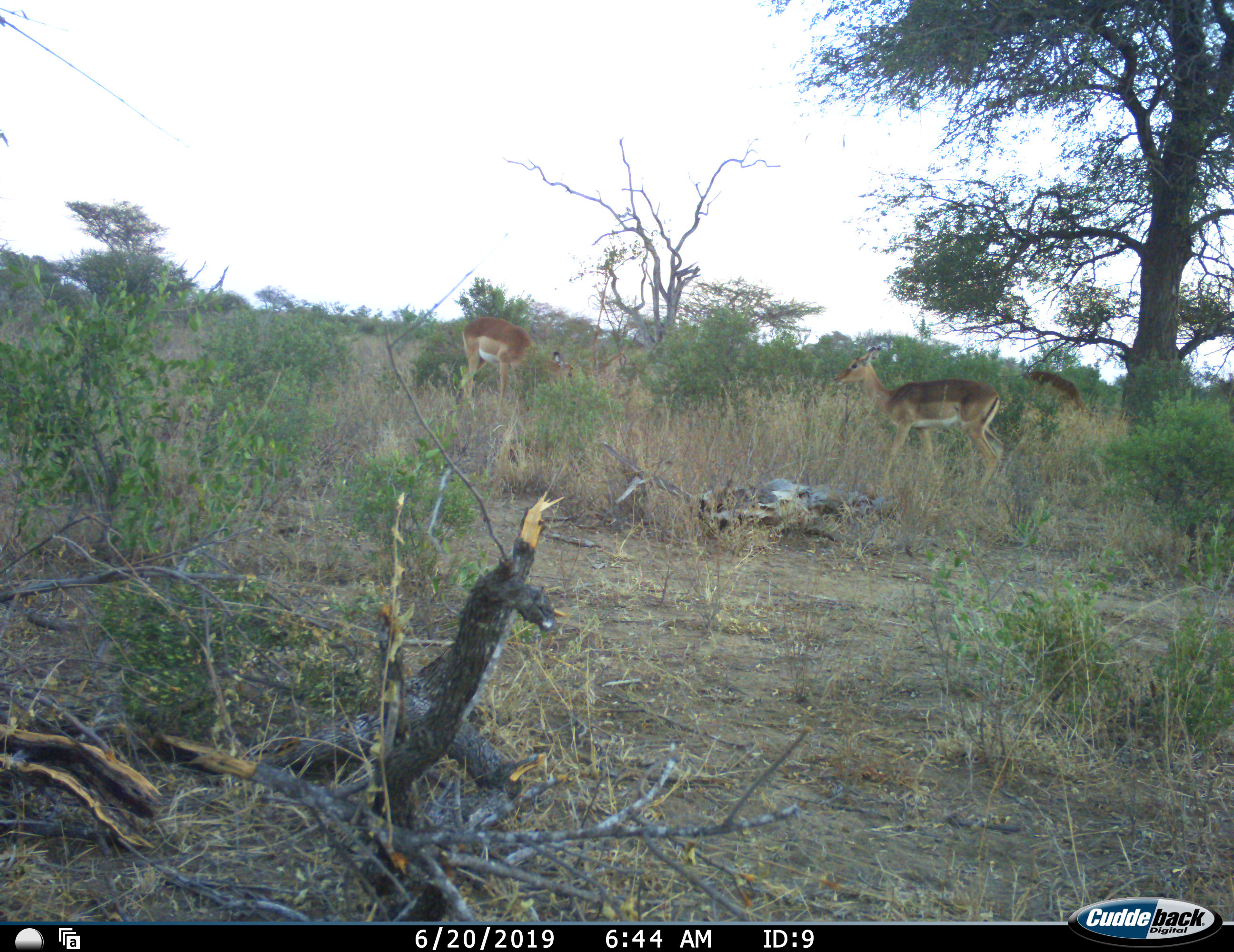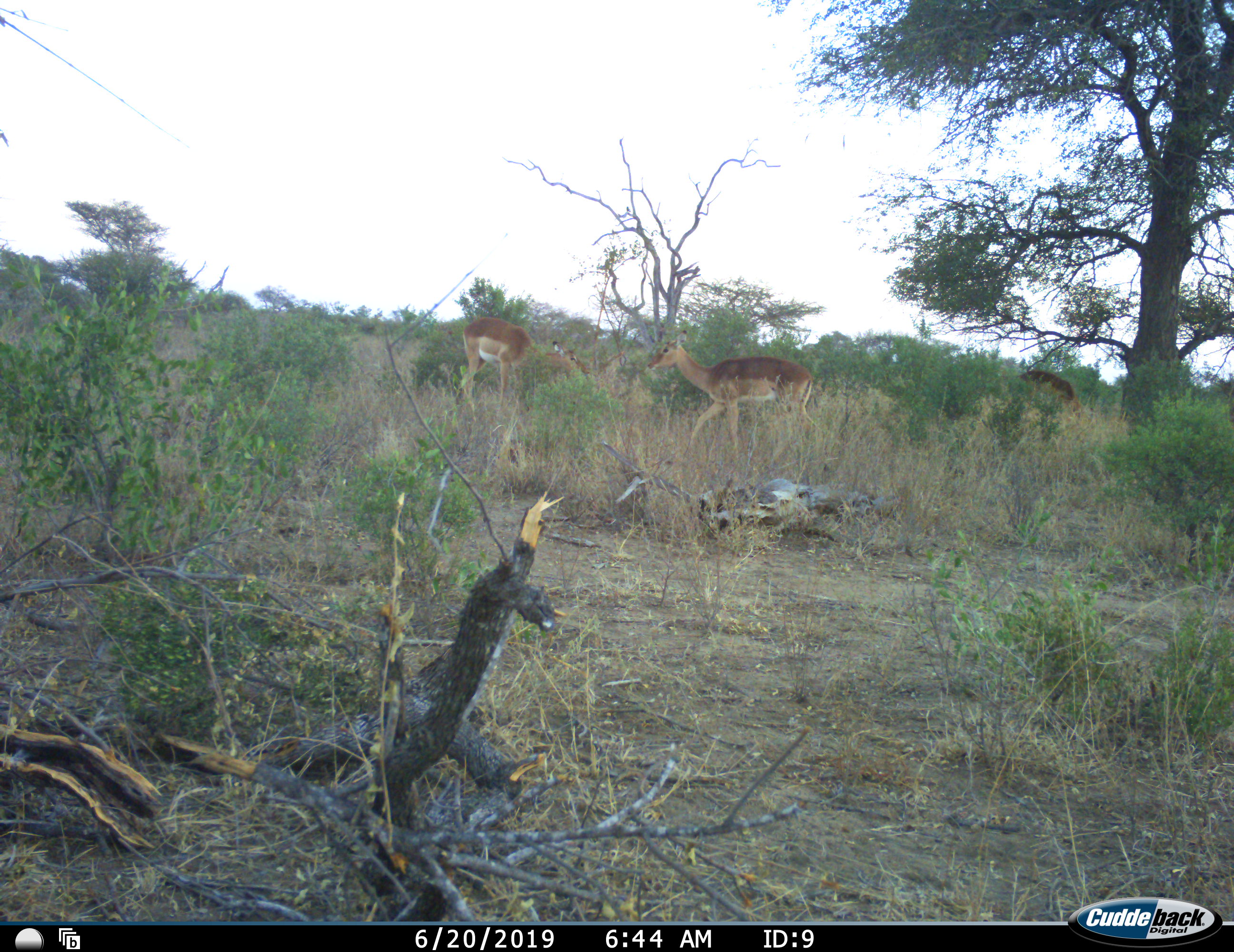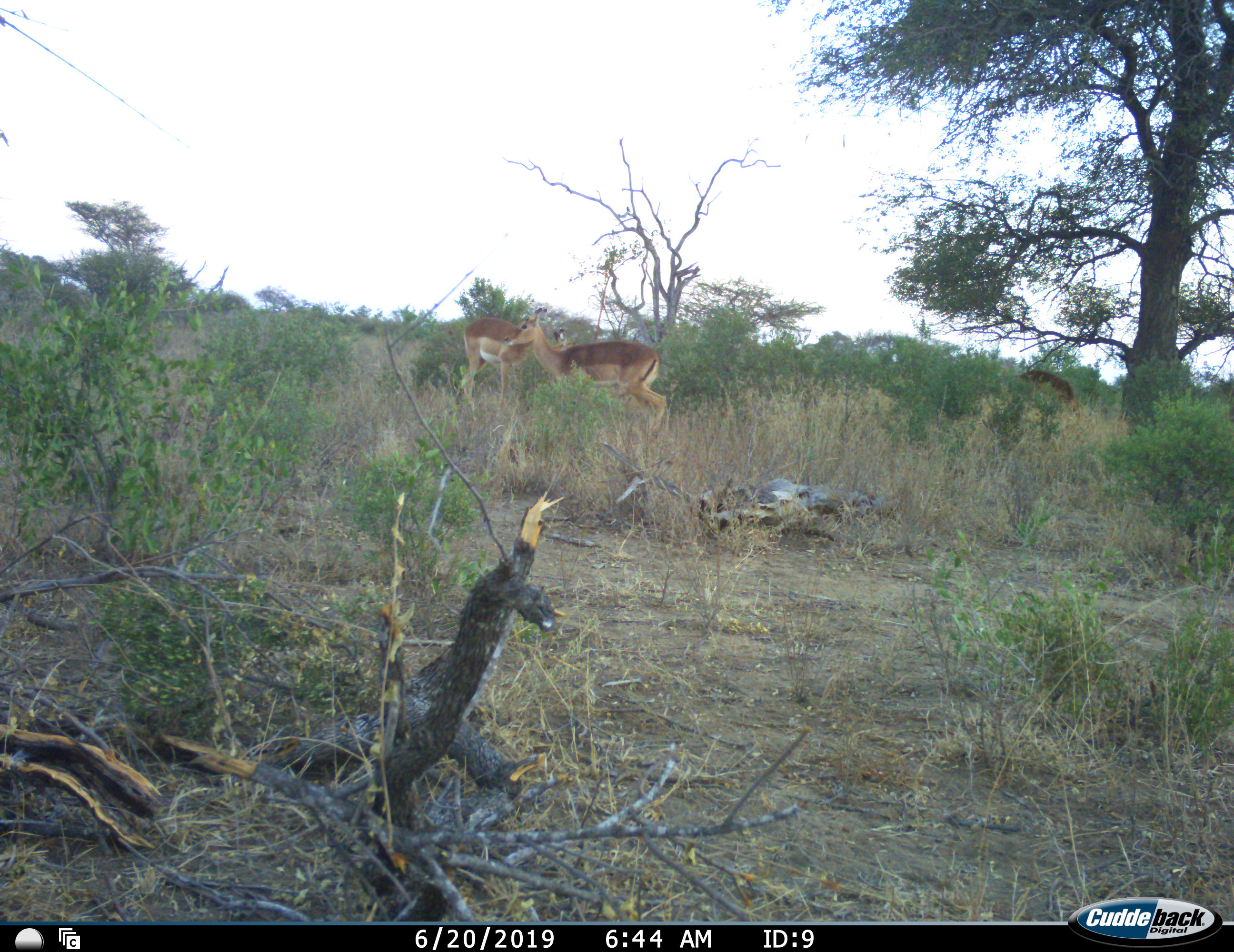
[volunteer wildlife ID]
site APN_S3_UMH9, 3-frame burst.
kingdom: Animalia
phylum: Chordata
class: Mammalia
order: Artiodactyla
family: Bovidae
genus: Aepyceros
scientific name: Aepyceros melampus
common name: impala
Impala (Aepyceros melampus), count 3. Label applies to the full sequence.